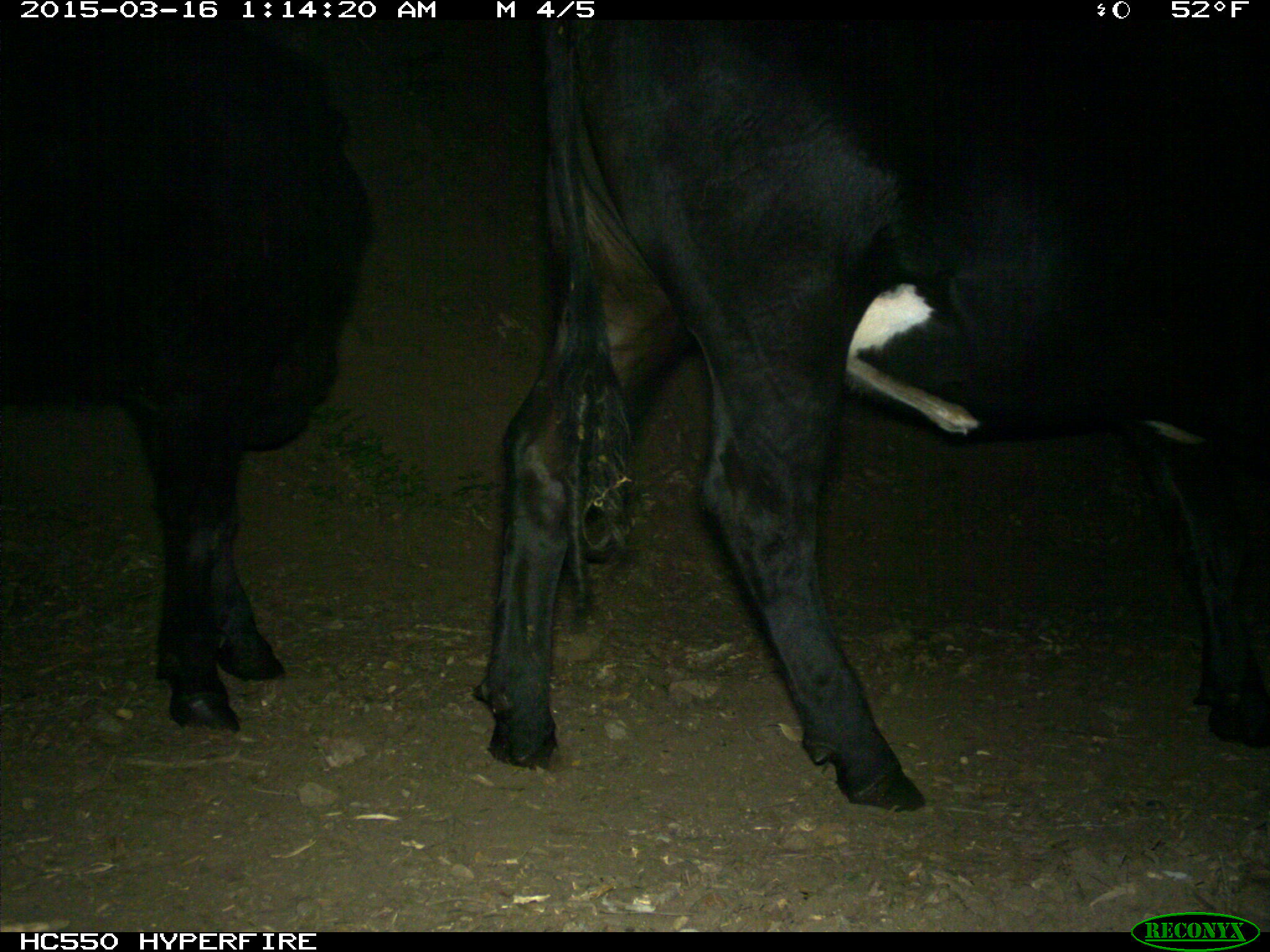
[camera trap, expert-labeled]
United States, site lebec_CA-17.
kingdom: Animalia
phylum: Chordata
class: Mammalia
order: Artiodactyla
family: Bovidae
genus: Bos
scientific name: Bos taurus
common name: domestic cow